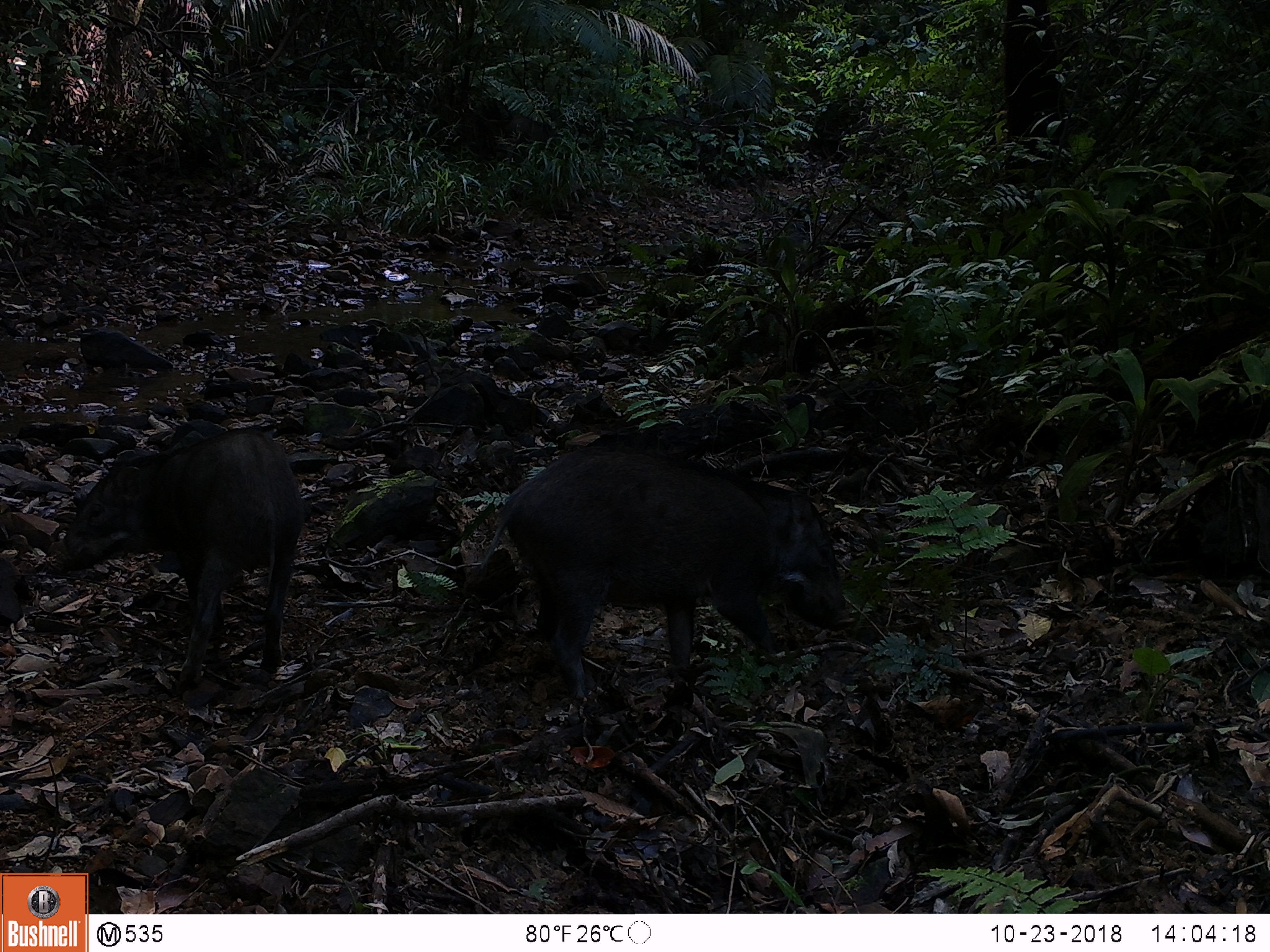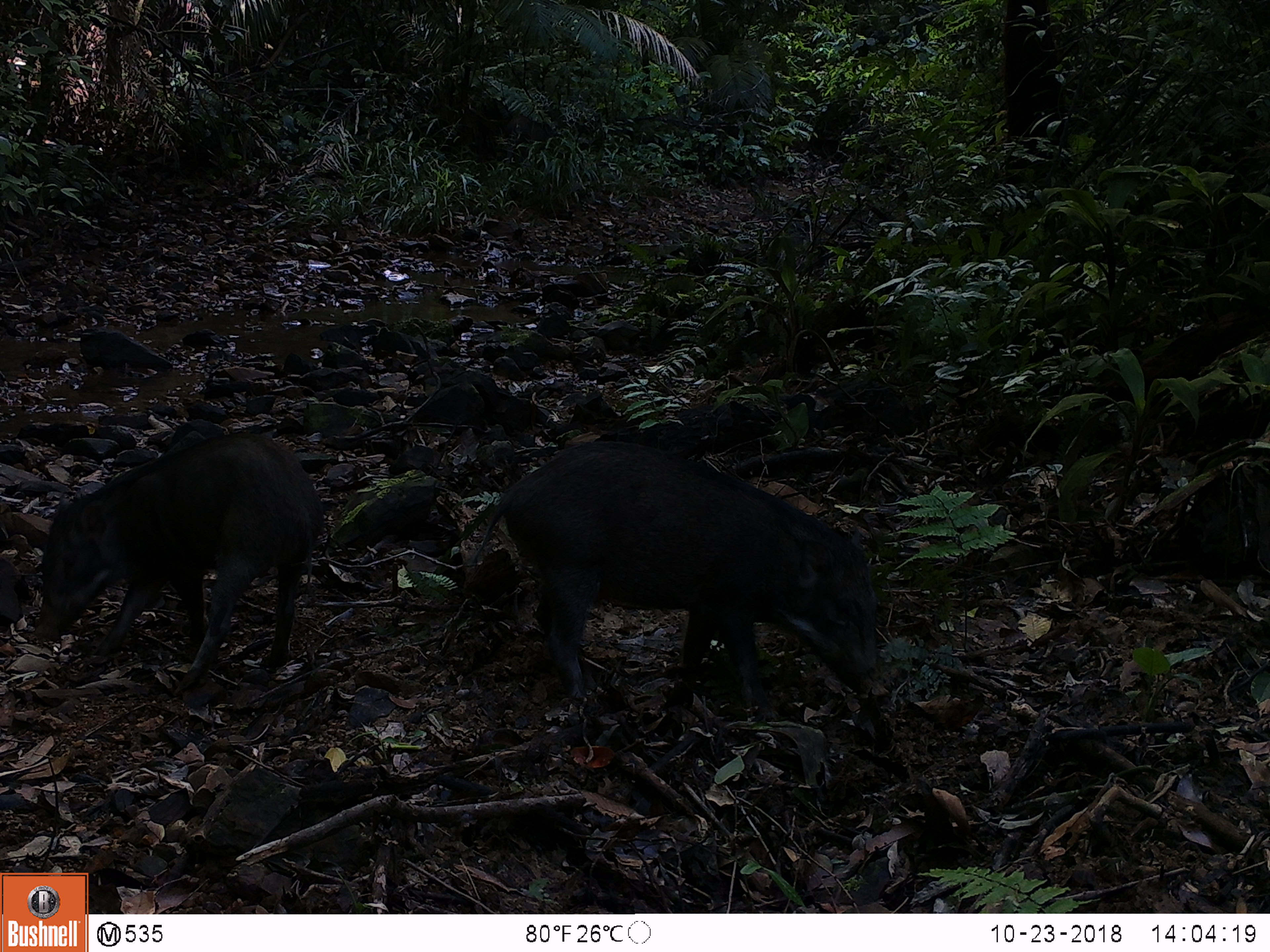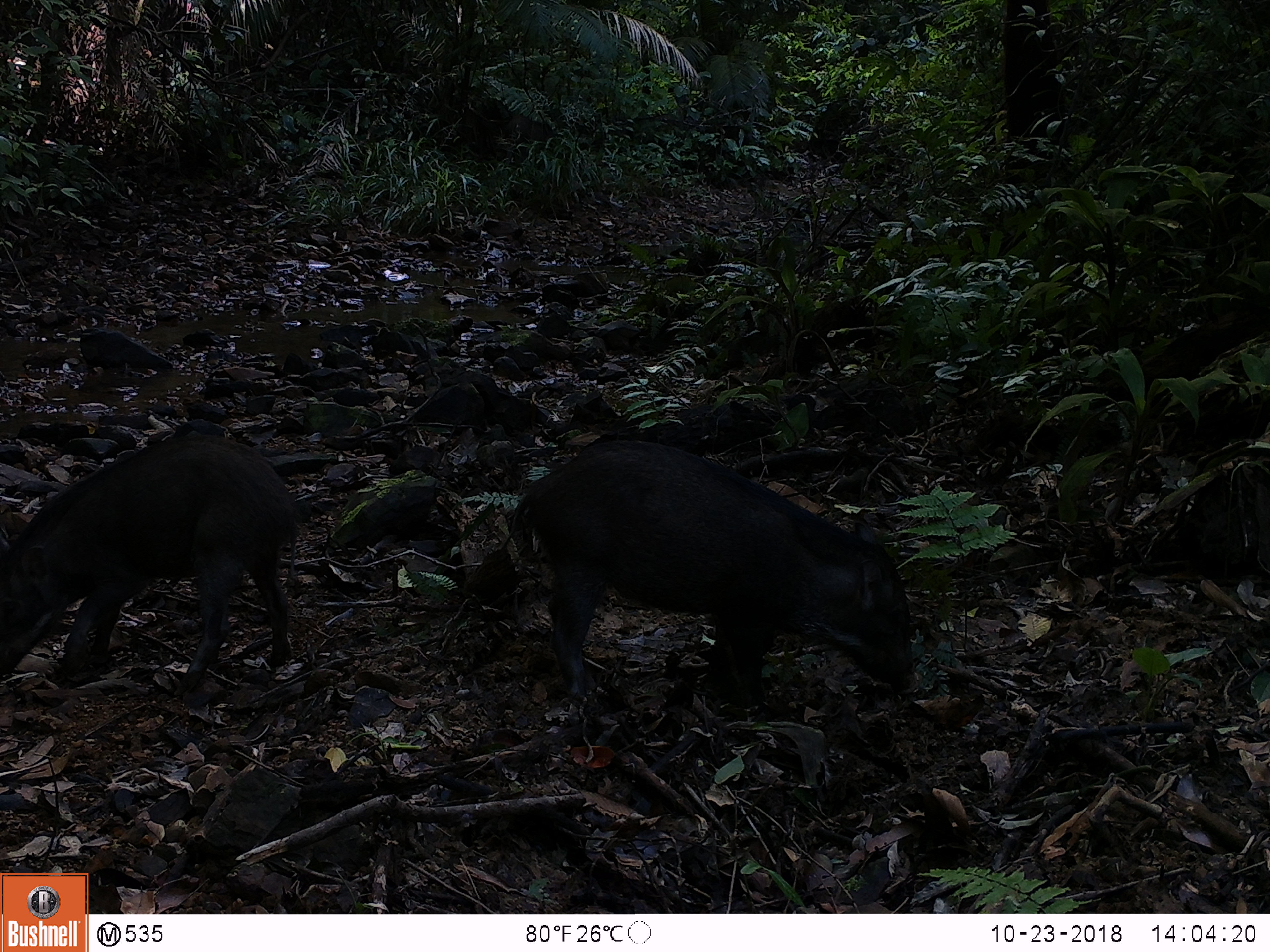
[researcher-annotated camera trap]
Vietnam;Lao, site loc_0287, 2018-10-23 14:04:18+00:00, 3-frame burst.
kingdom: Animalia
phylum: Chordata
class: Mammalia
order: Artiodactyla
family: Suidae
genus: Sus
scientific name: Sus scrofa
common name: eurasian wild pig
Eurasian wild pig (Sus scrofa). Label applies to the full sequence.